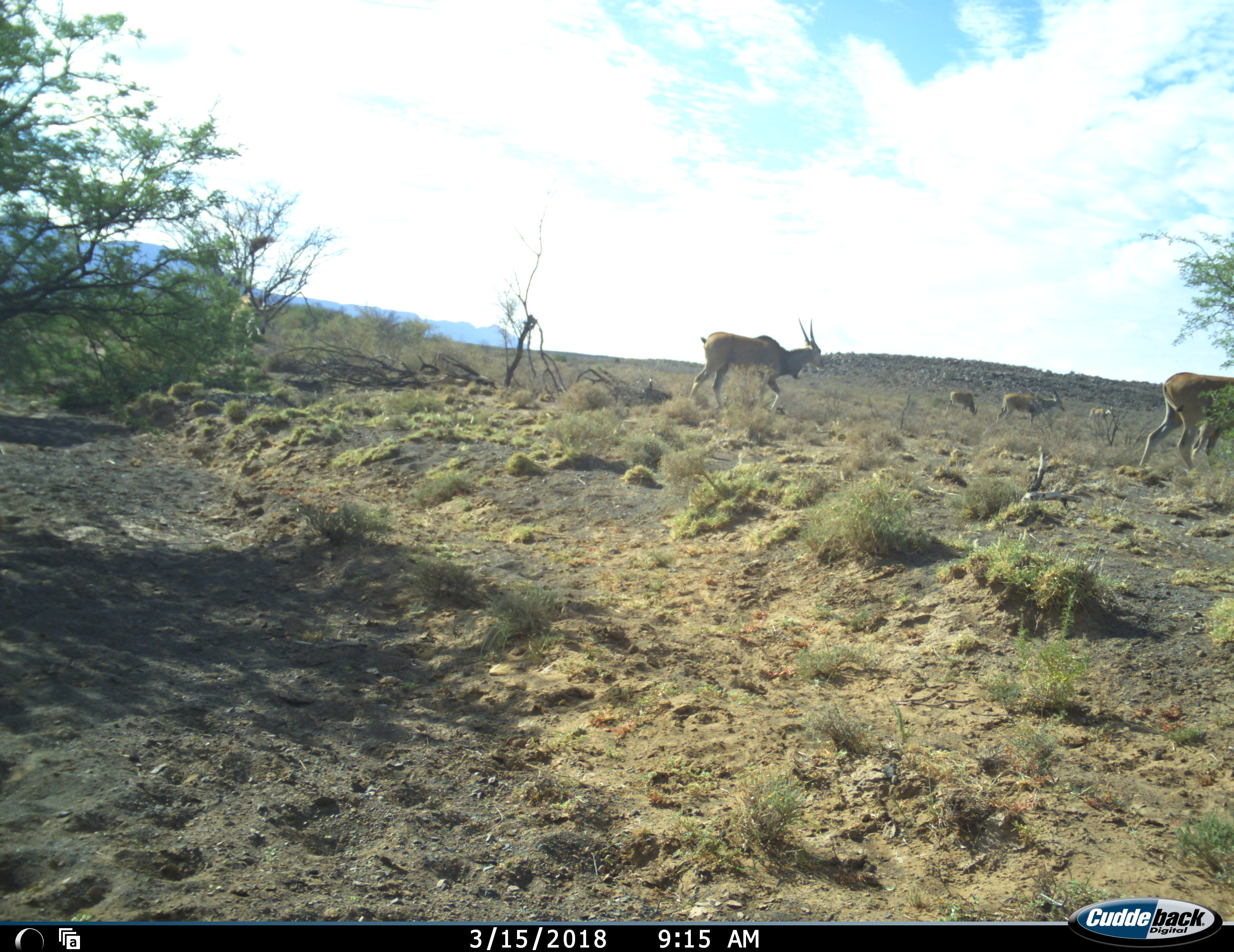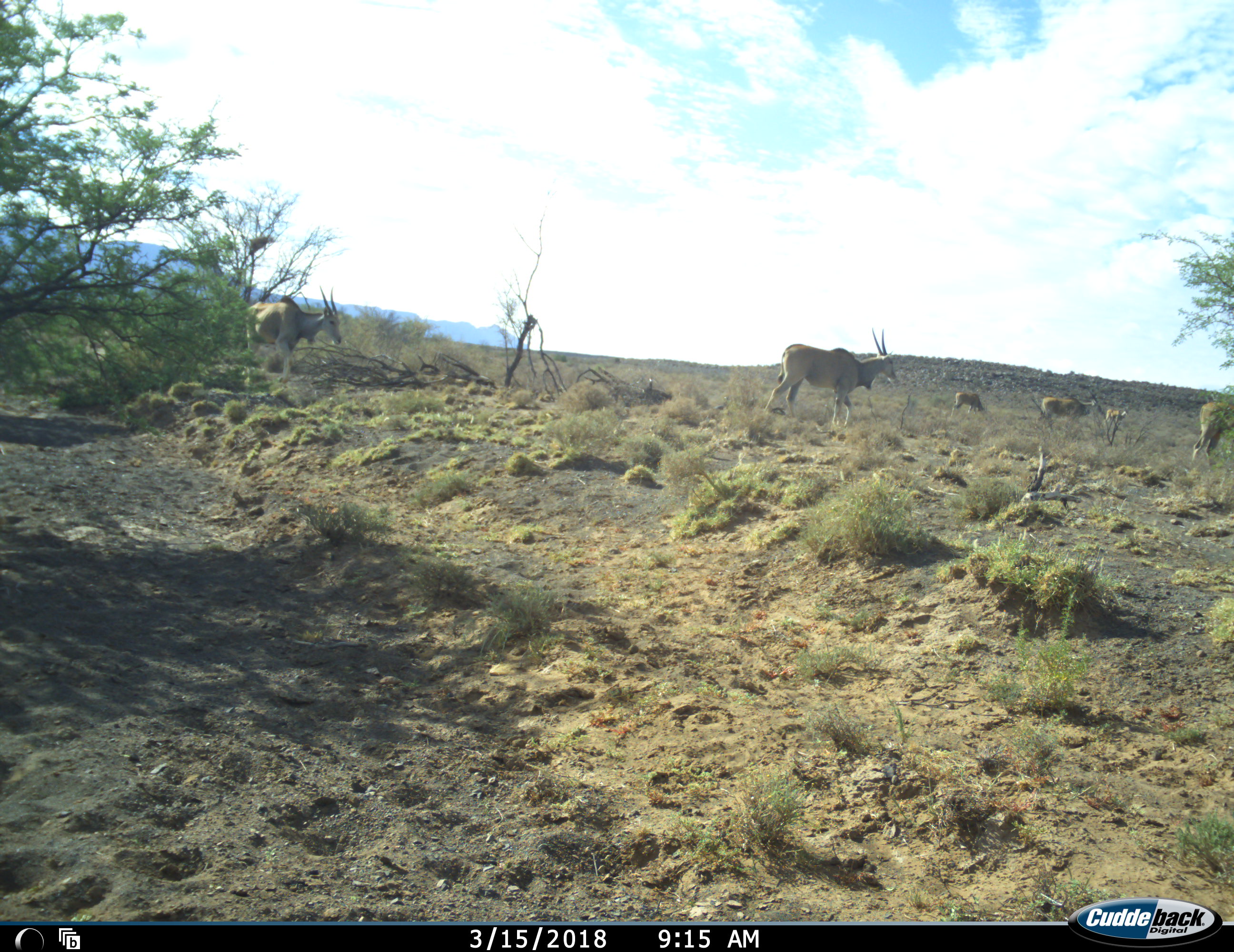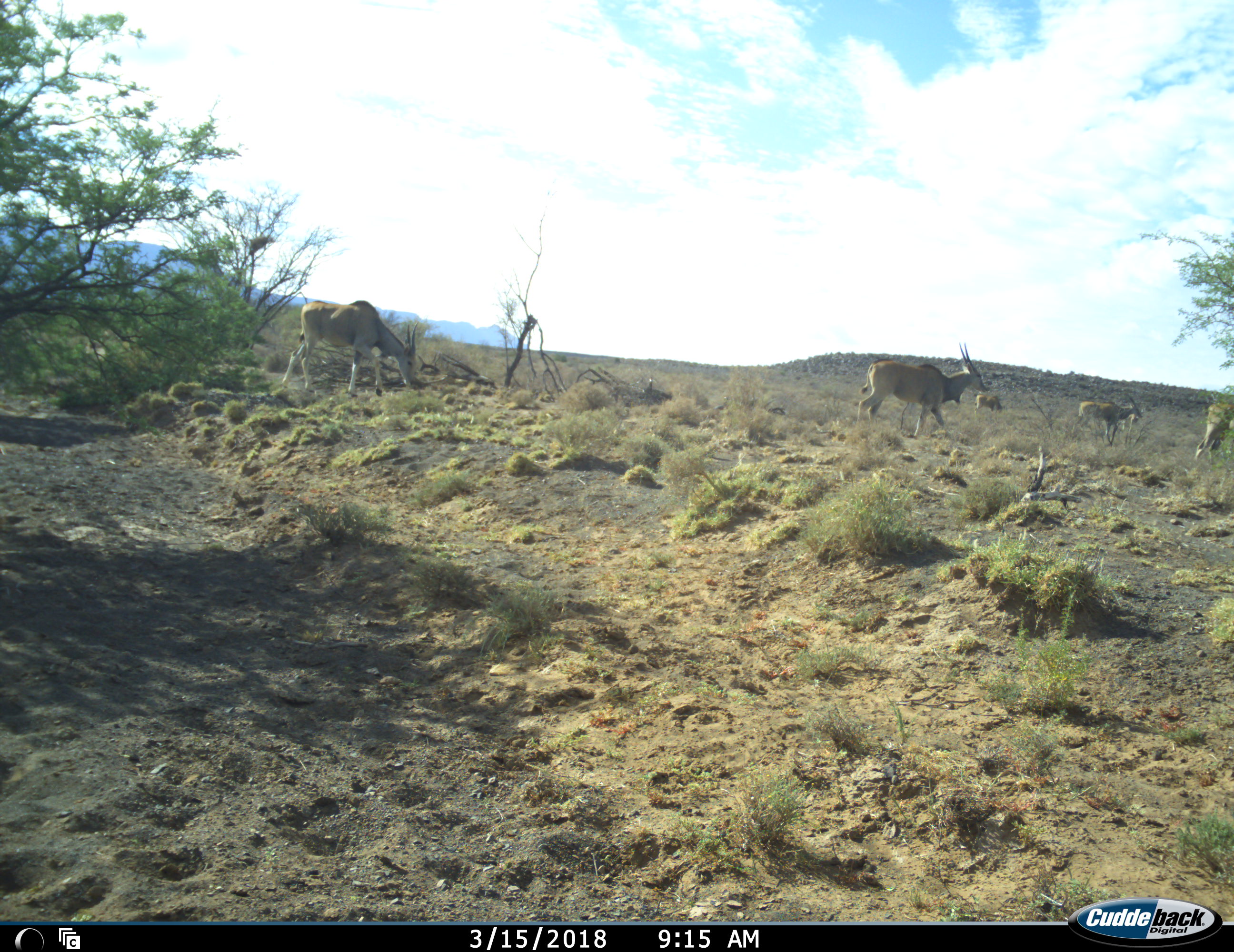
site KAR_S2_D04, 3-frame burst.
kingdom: Animalia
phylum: Chordata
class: Mammalia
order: Artiodactyla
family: Bovidae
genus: Tragelaphus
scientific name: Tragelaphus oryx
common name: eland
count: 7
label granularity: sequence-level